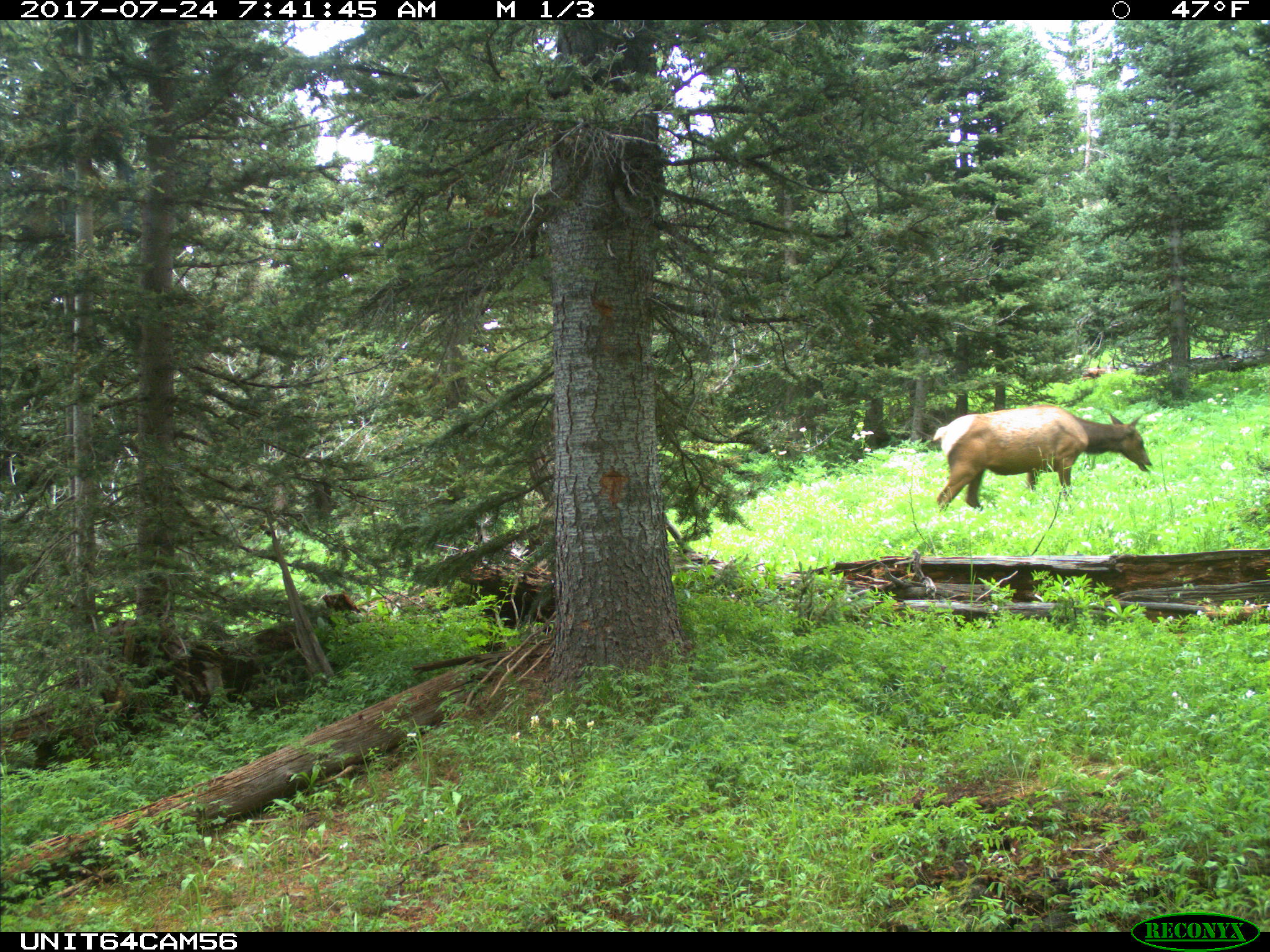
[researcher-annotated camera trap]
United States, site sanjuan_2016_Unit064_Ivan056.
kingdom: Animalia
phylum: Chordata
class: Mammalia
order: Artiodactyla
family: Cervidae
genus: Cervus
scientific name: Cervus elaphus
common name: red deer